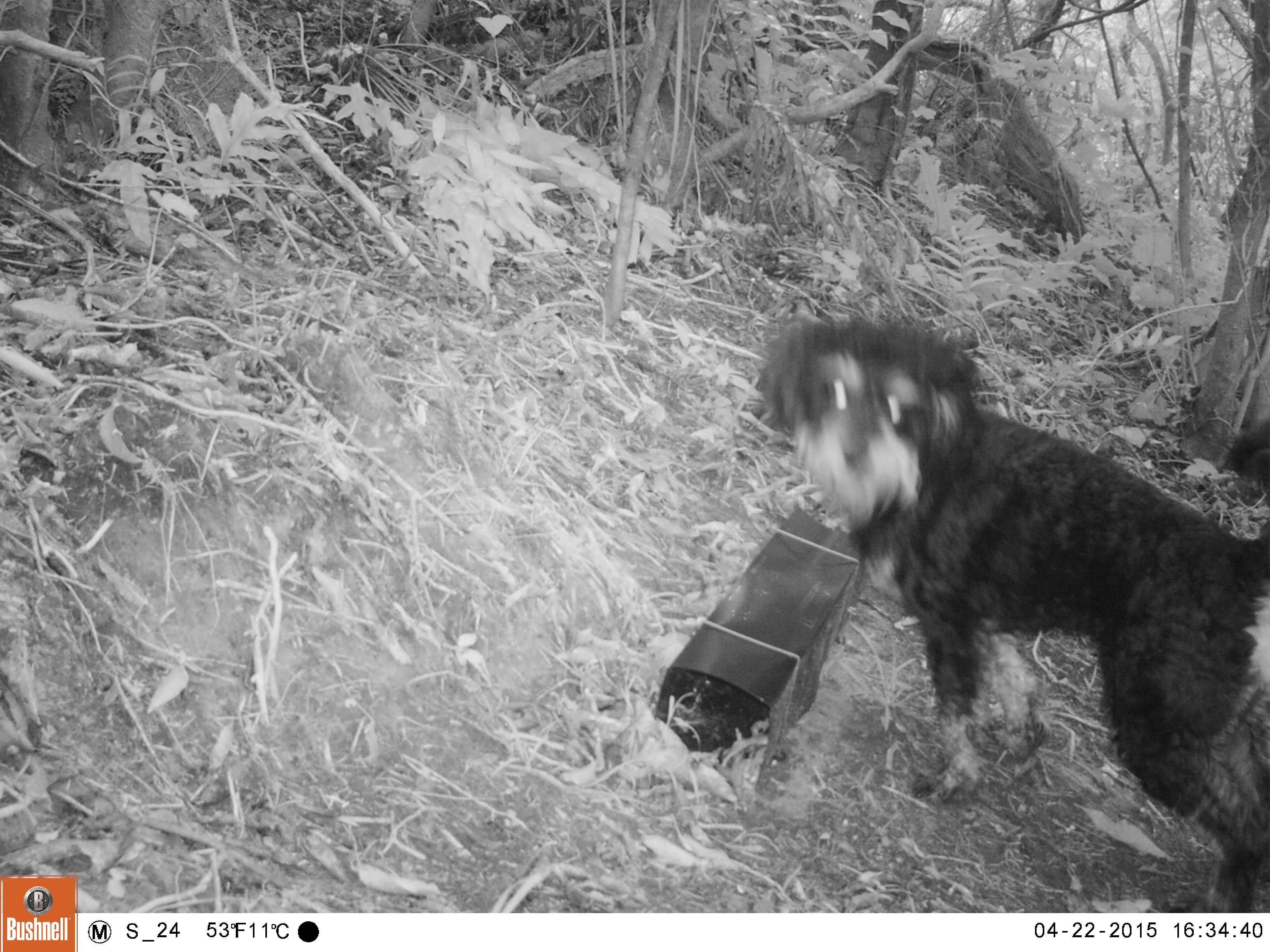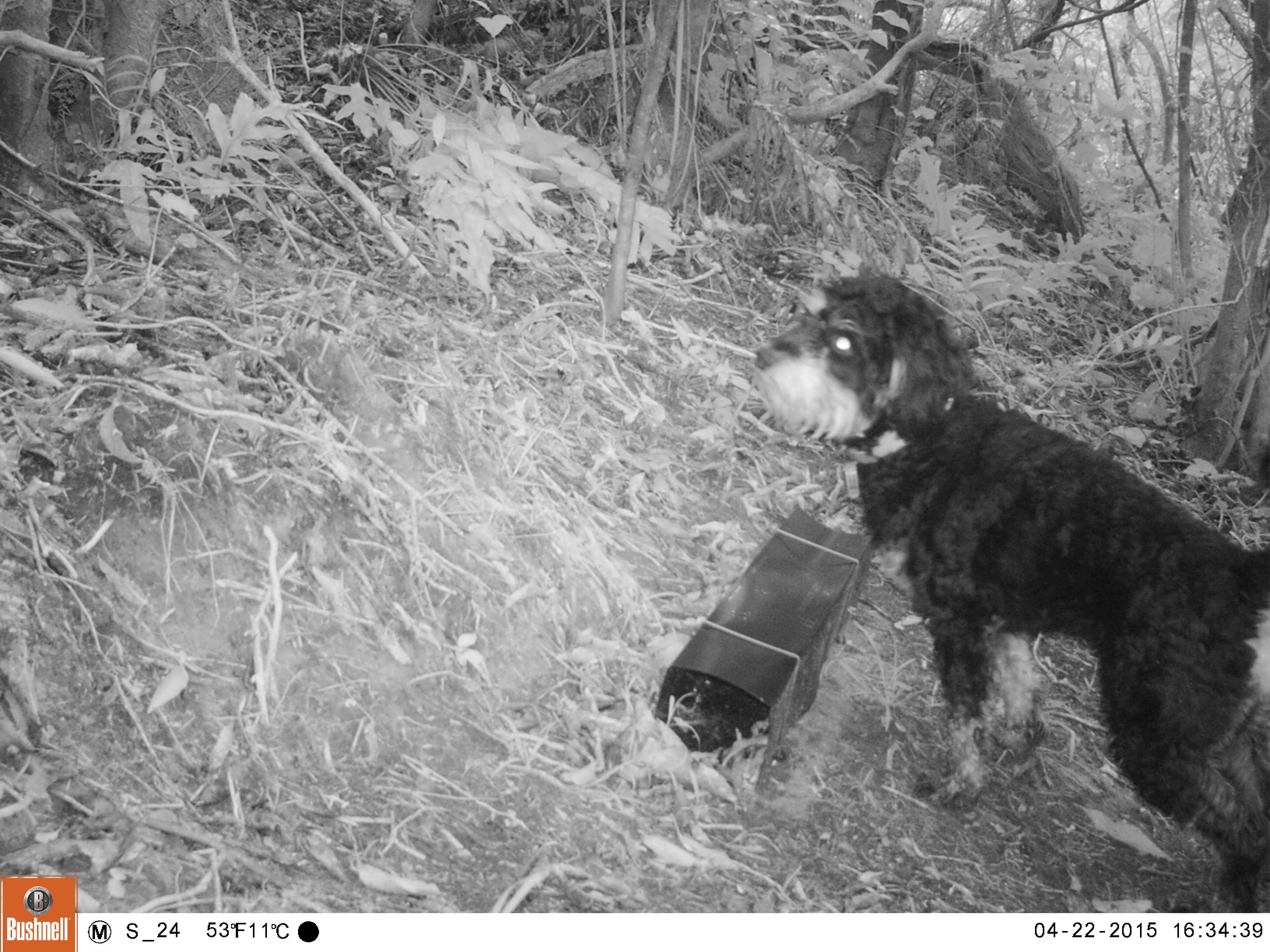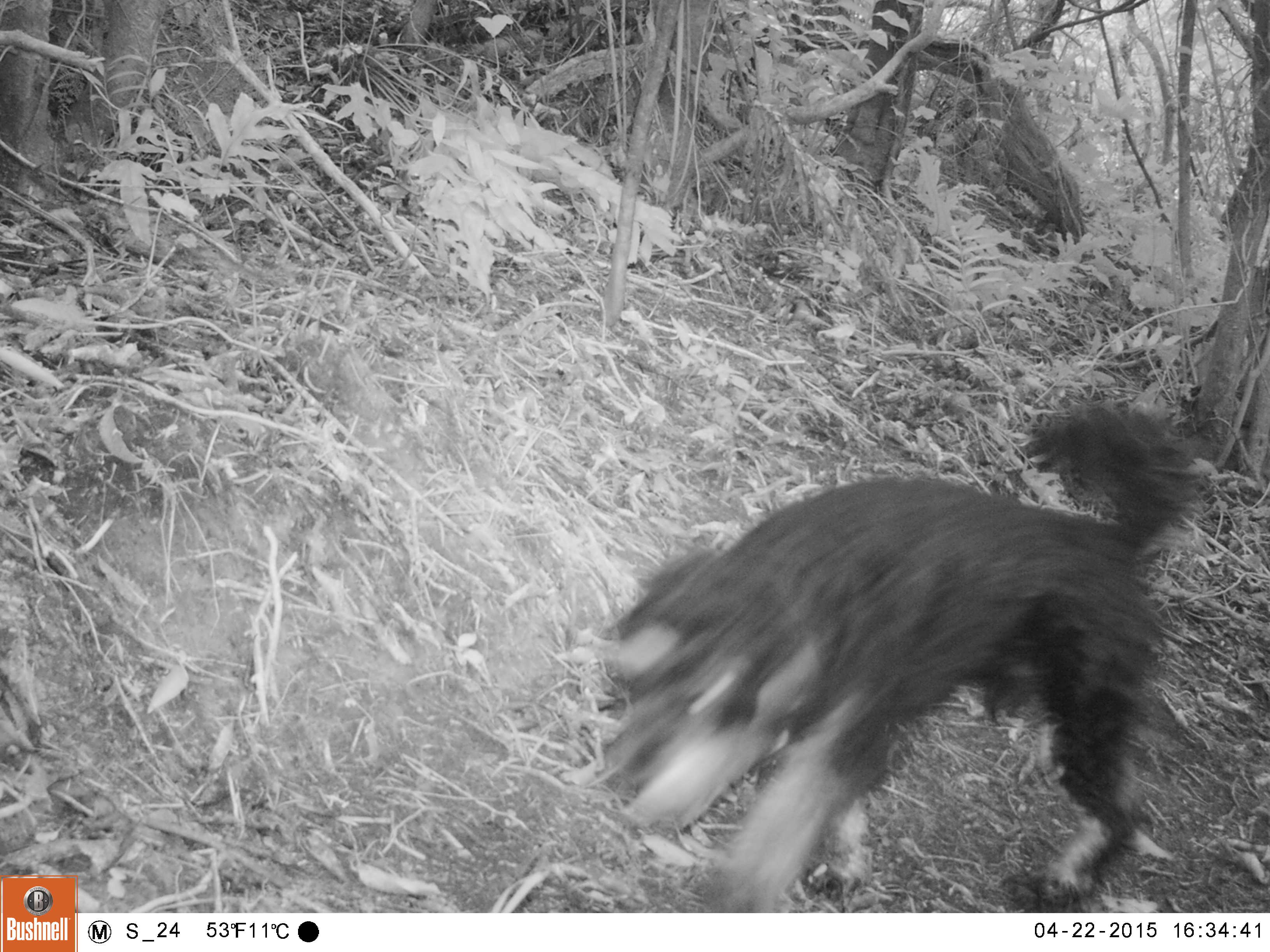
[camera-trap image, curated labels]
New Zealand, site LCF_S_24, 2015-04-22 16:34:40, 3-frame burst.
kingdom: Animalia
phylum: Chordata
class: Mammalia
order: Carnivora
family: Canidae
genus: Canis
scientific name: Canis familiaris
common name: domestic dog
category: dog